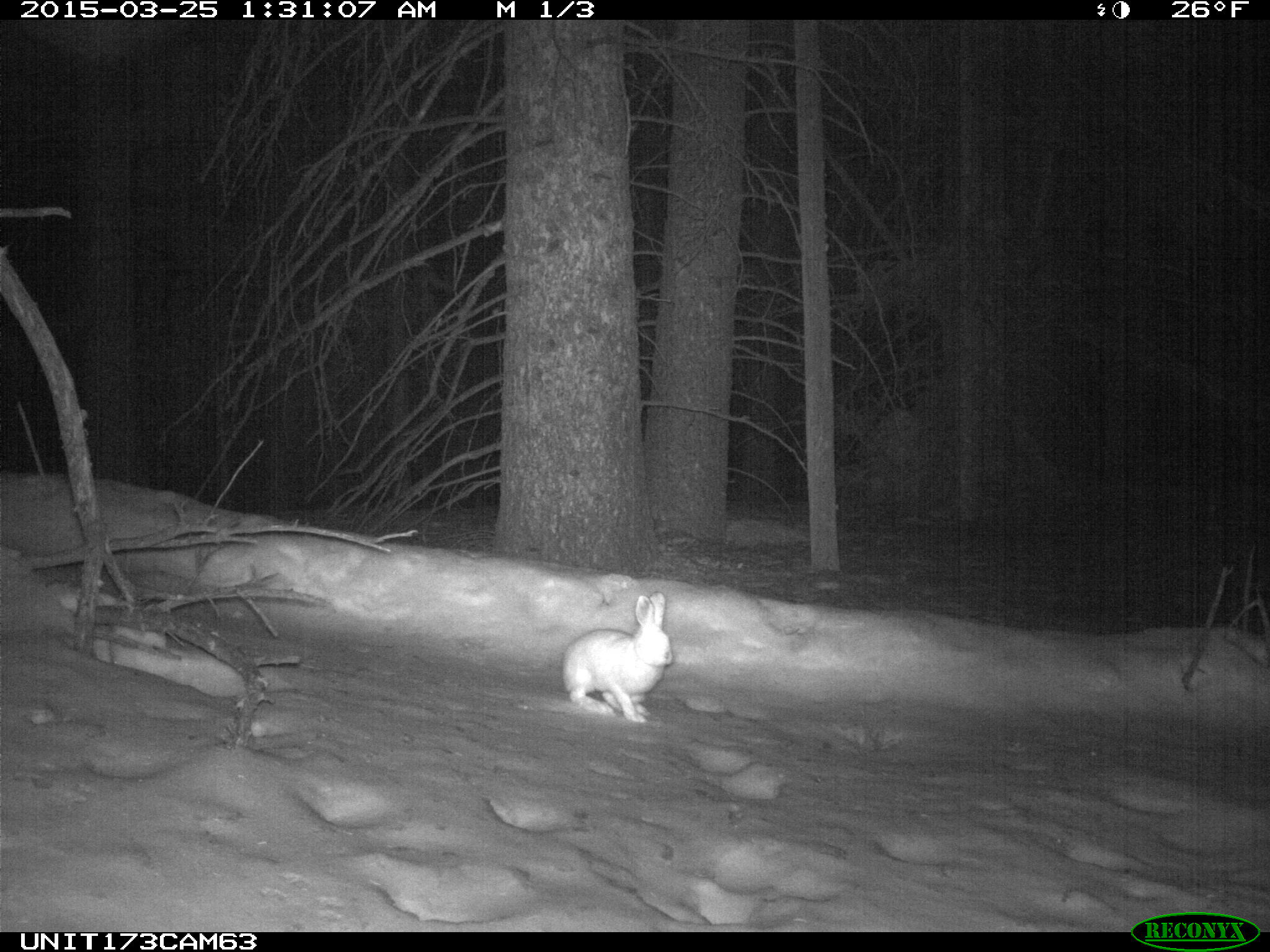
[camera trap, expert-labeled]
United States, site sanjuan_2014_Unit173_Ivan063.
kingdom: Animalia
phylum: Chordata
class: Mammalia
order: Lagomorpha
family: Leporidae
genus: Lepus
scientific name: Lepus americanus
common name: snowshoe hare